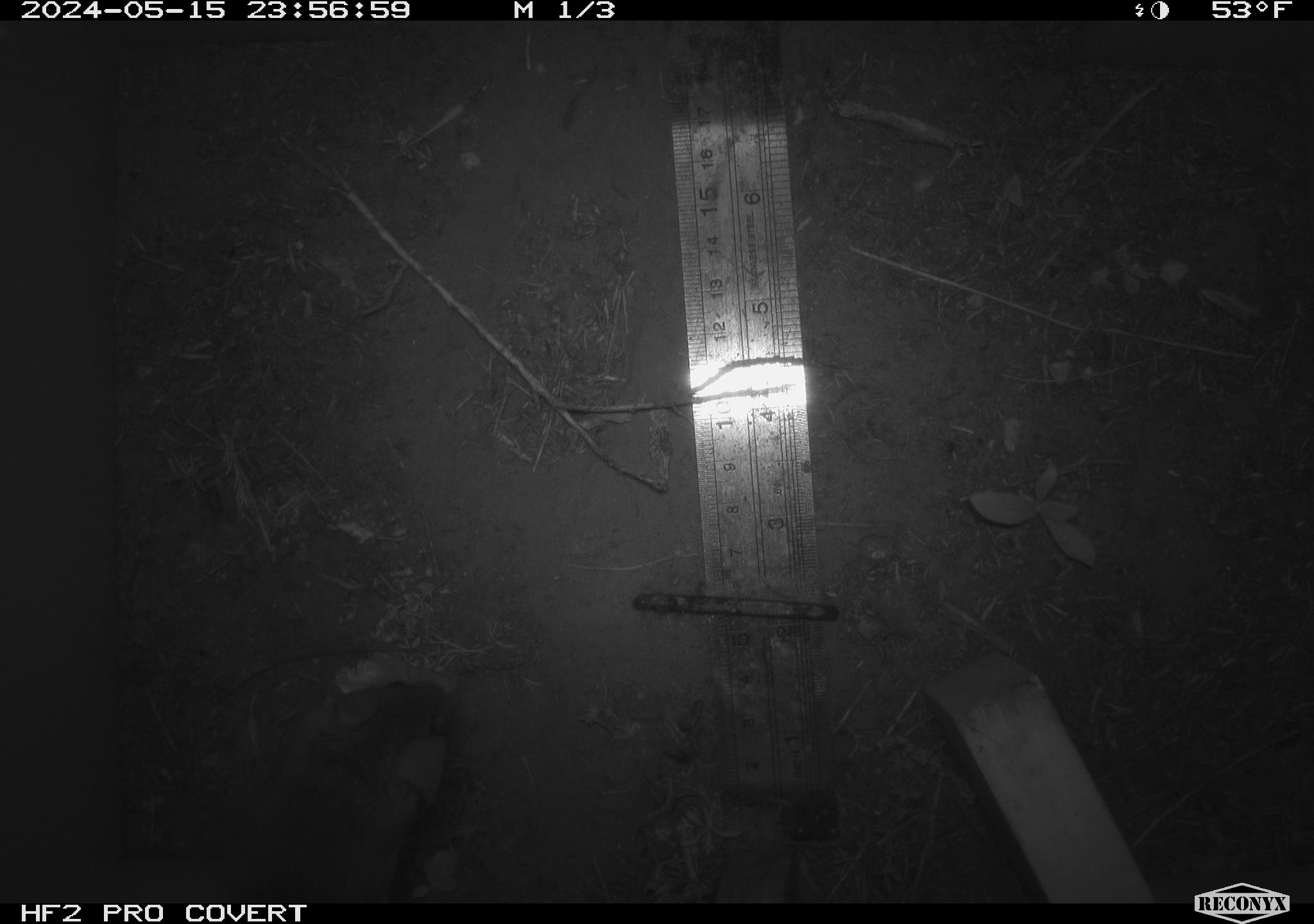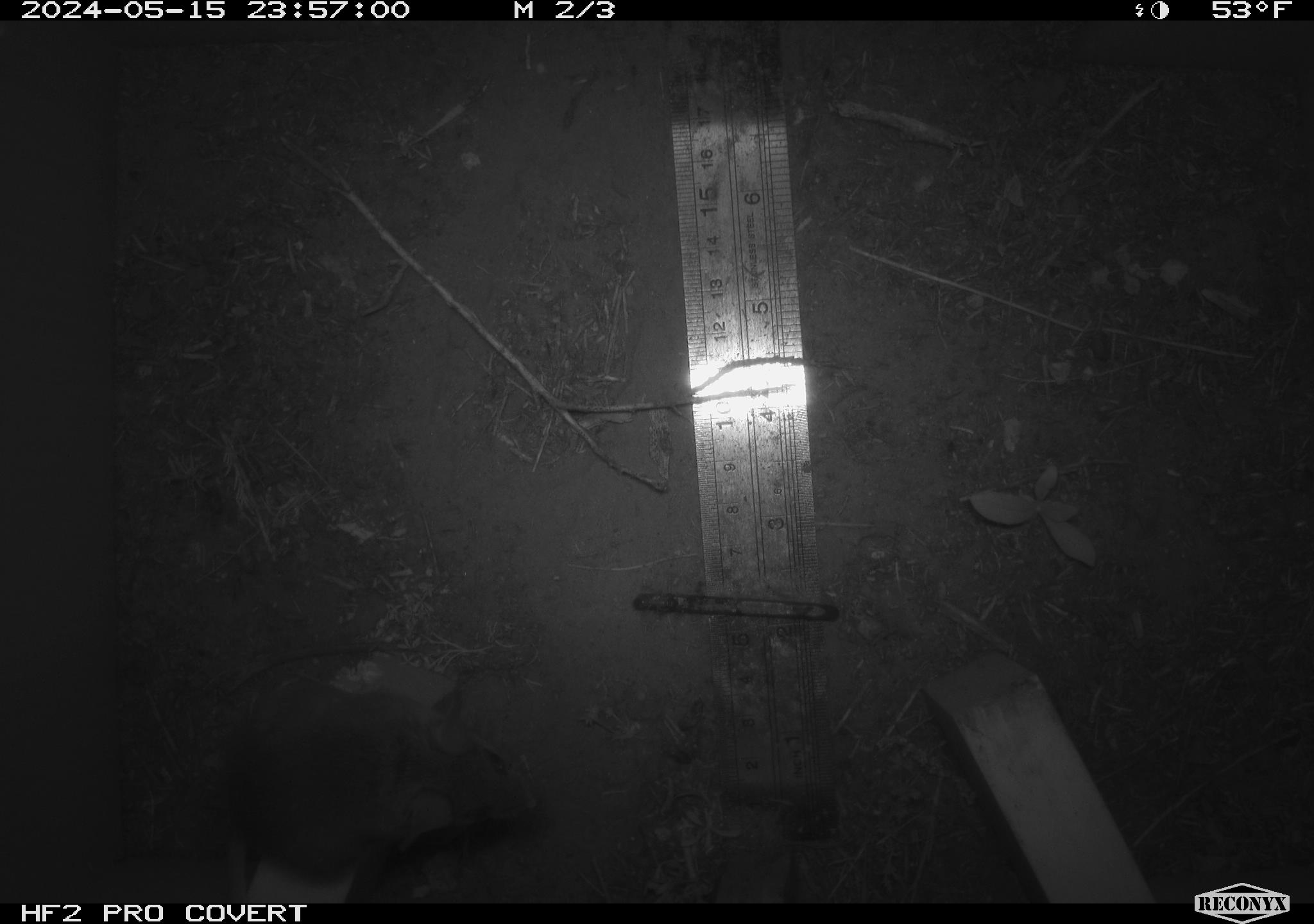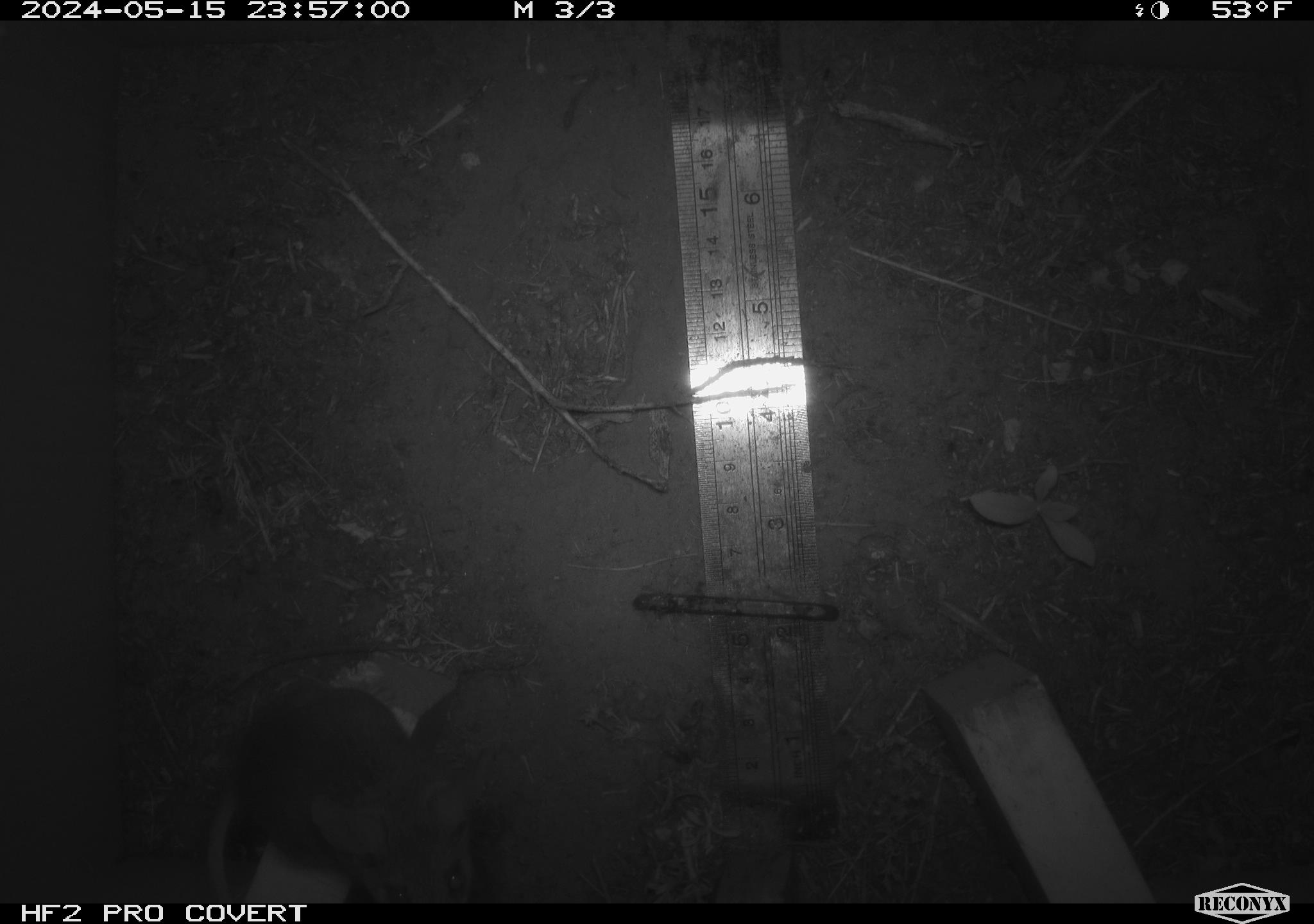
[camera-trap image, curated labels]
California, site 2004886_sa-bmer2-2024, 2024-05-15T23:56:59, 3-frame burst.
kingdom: Animalia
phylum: Chordata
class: Mammalia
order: Rodentia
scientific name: Rodentia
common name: mouse species